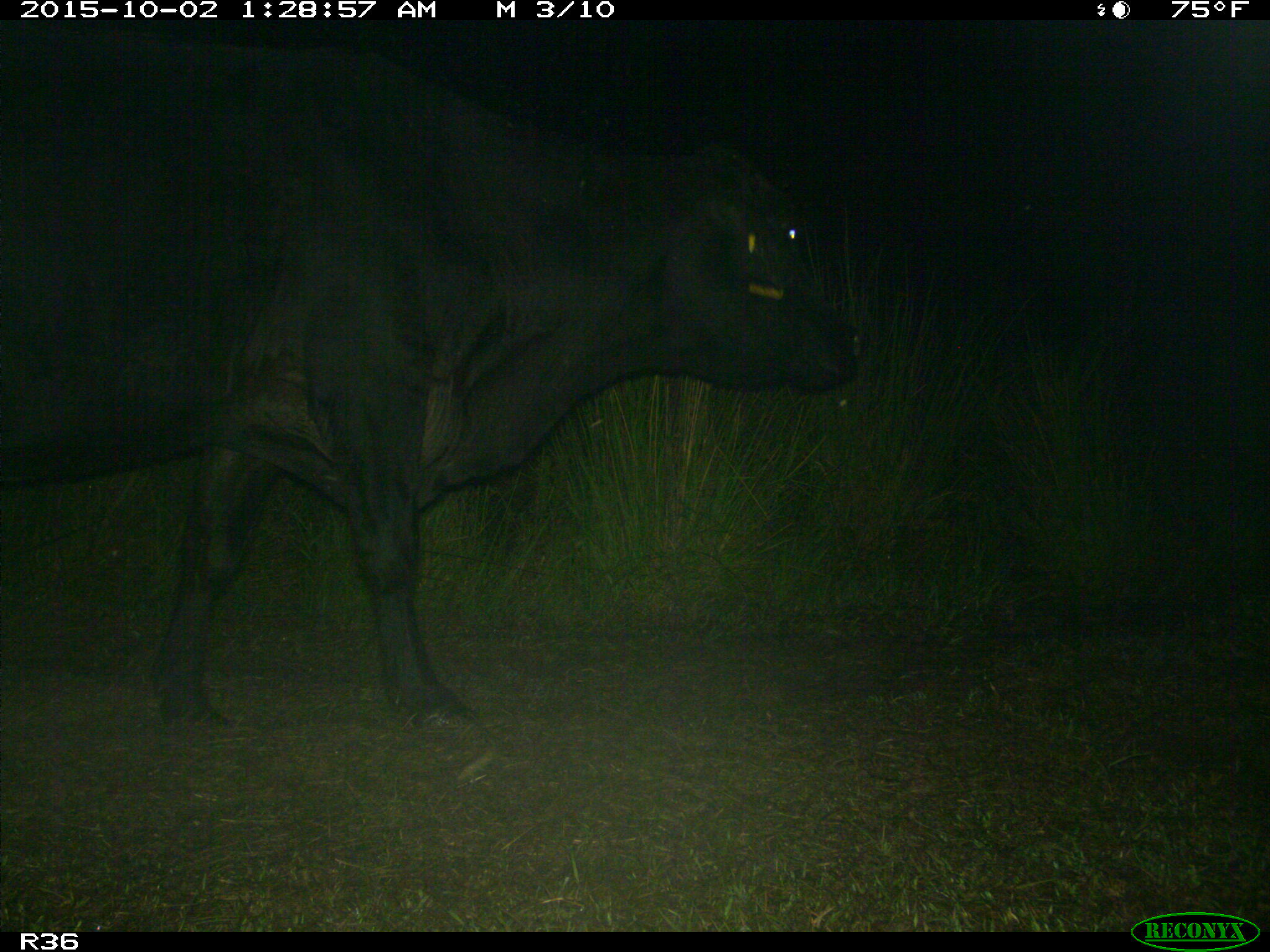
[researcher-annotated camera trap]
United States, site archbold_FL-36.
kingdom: Animalia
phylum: Chordata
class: Mammalia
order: Artiodactyla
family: Bovidae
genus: Bos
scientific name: Bos taurus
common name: domestic cow